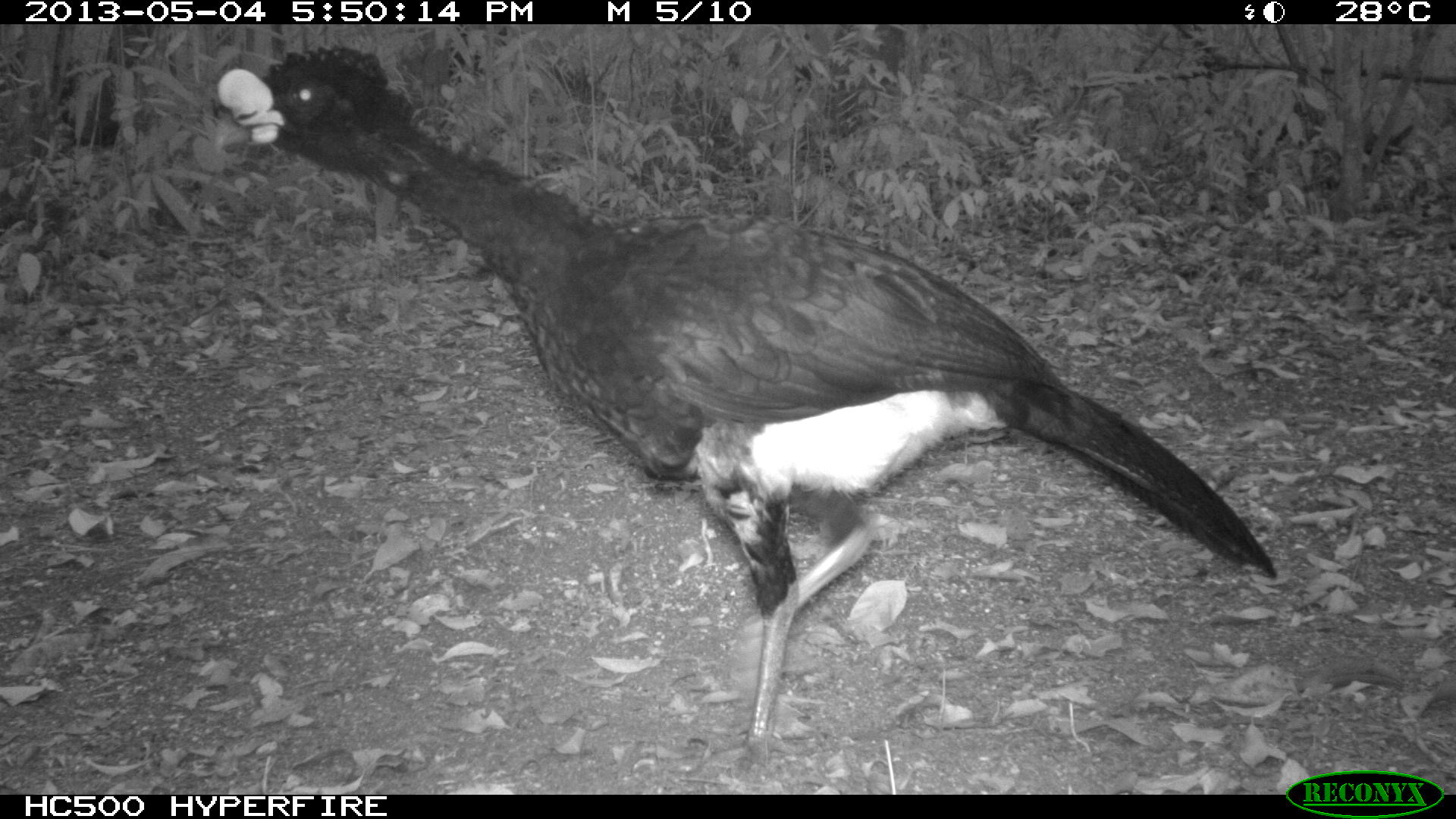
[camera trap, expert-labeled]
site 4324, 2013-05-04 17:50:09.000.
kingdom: Animalia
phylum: Chordata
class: Aves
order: Galliformes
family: Cracidae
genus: Crax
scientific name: Crax rubra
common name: great curassow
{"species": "Crax rubra (great curassow)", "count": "1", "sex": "male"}